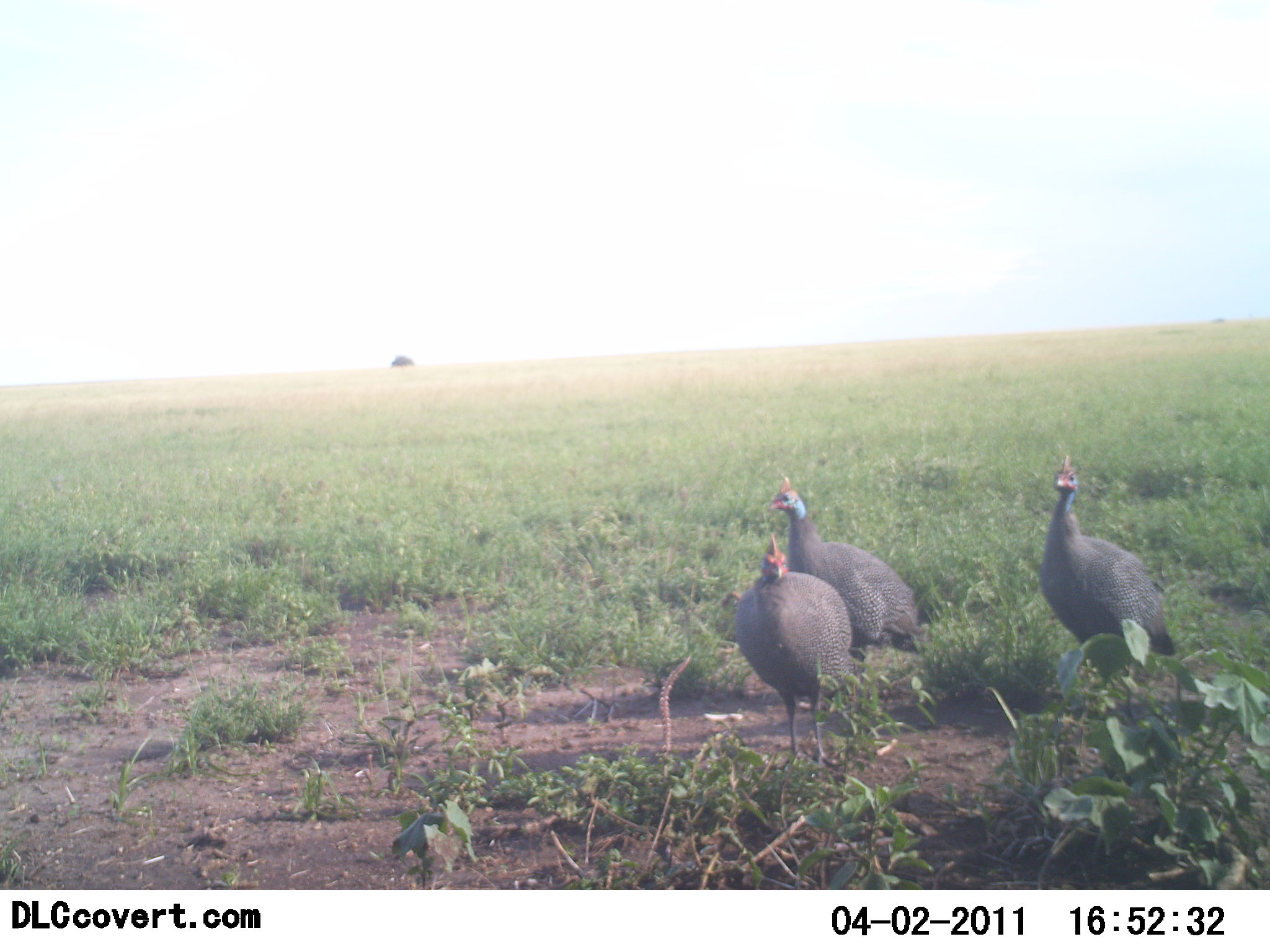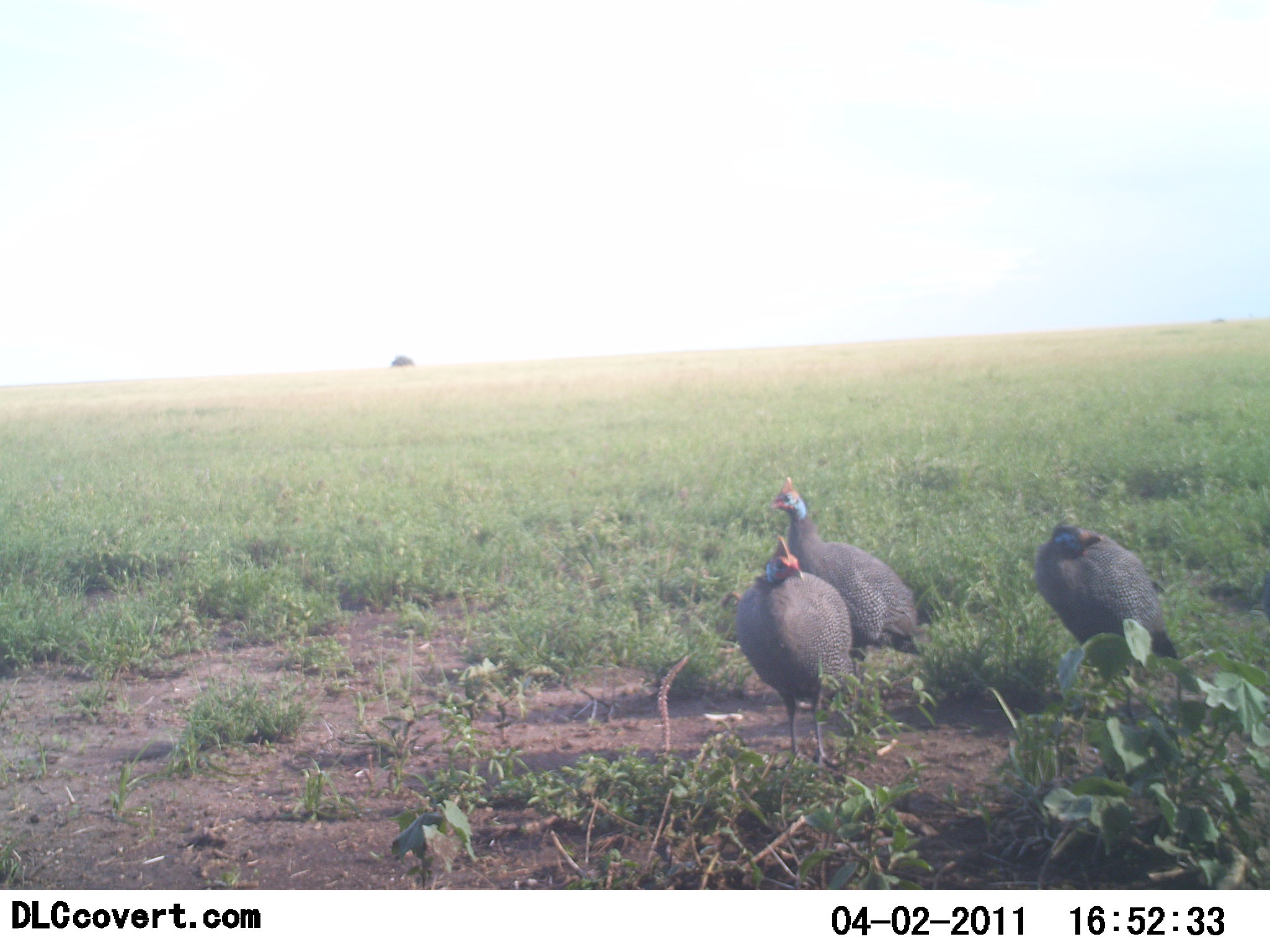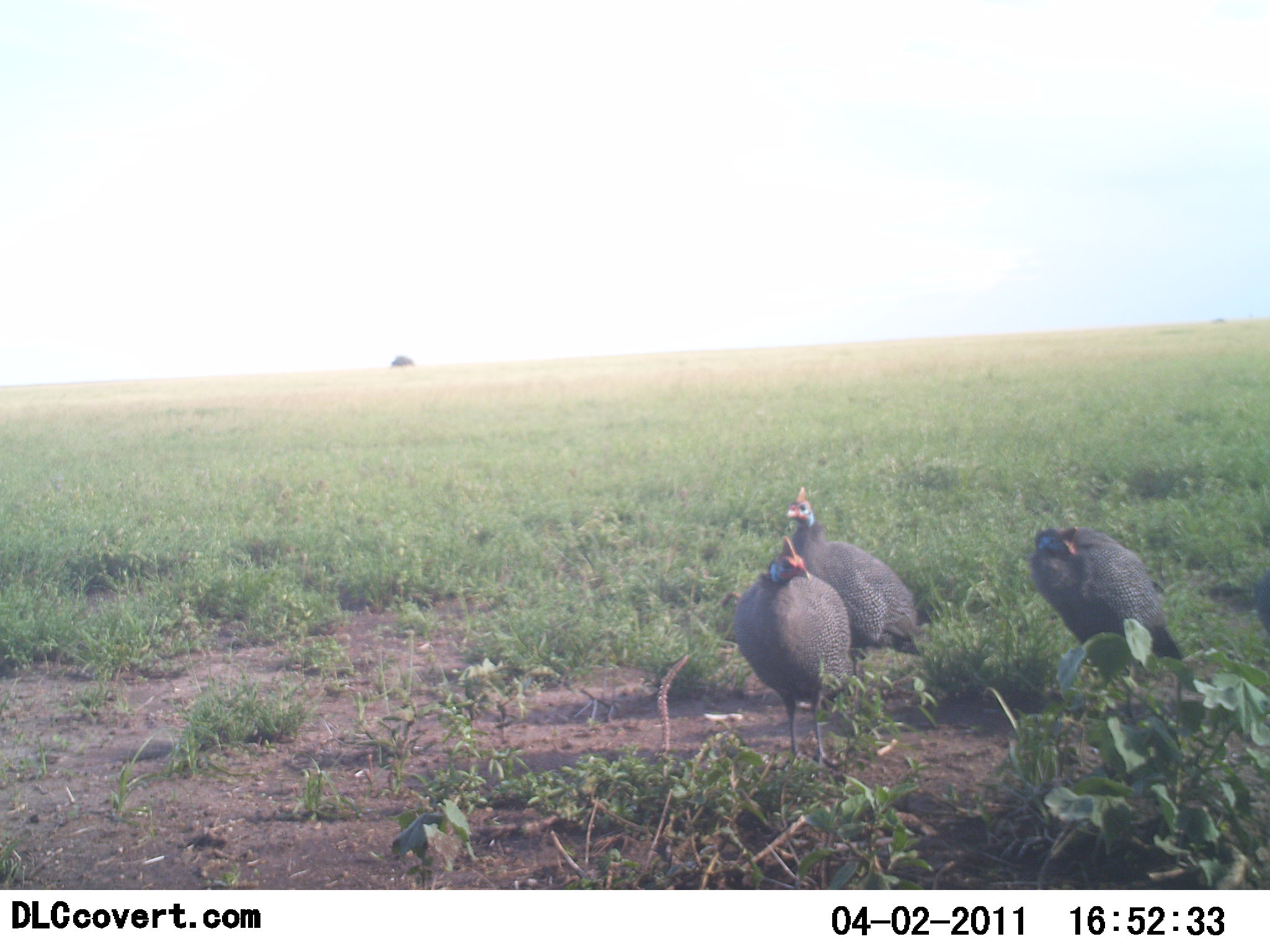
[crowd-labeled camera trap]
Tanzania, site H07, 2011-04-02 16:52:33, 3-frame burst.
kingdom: Animalia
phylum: Chordata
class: Aves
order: Galliformes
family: Numididae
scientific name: Numididae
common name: guinea fowl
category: guineafowl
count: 3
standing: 100%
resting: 0%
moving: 0%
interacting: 0%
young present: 0%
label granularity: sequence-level